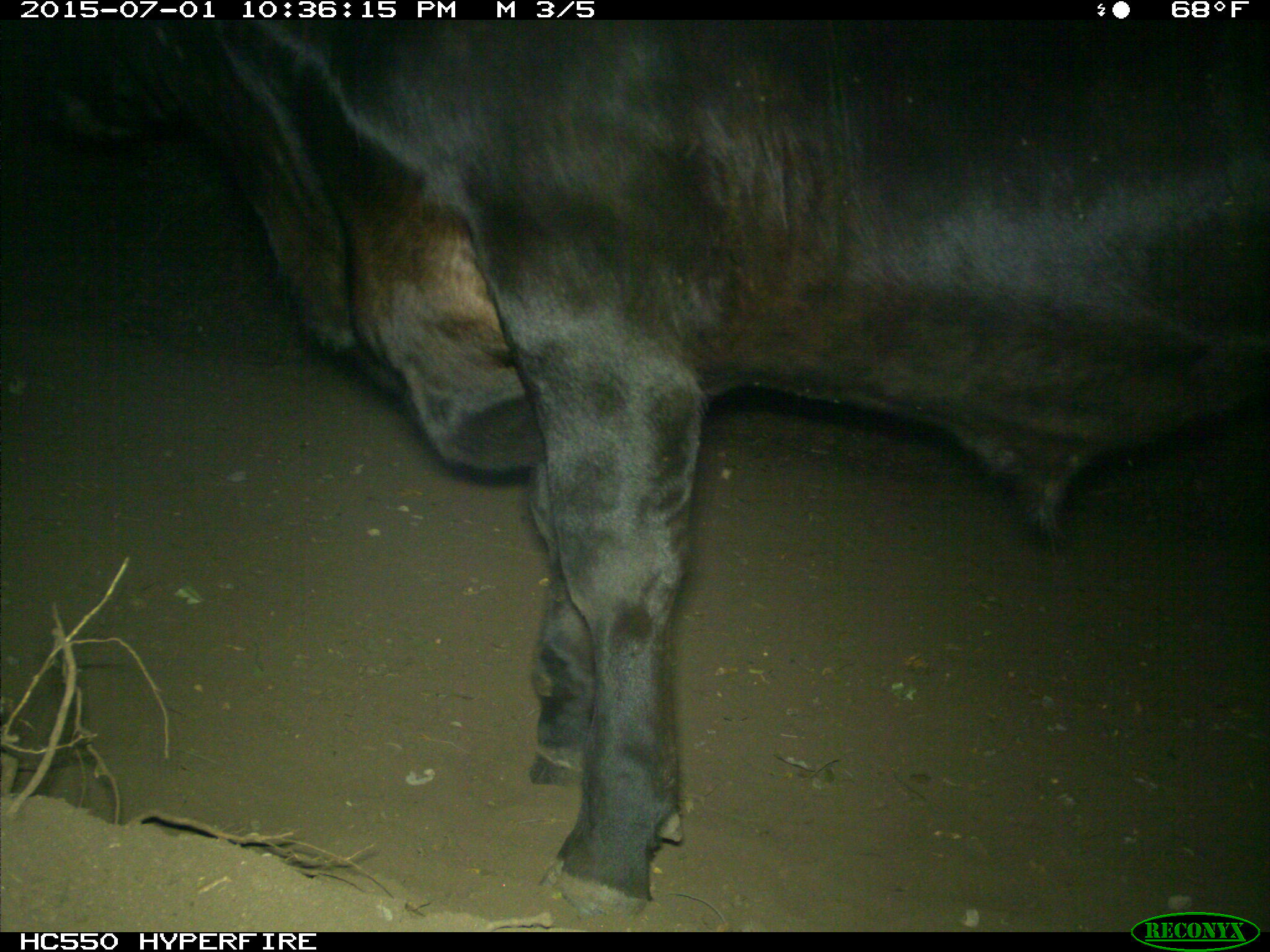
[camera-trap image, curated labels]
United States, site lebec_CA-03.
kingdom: Animalia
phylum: Chordata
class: Mammalia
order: Artiodactyla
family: Bovidae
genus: Bos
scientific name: Bos taurus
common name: domestic cow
Bos taurus (domestic cow).